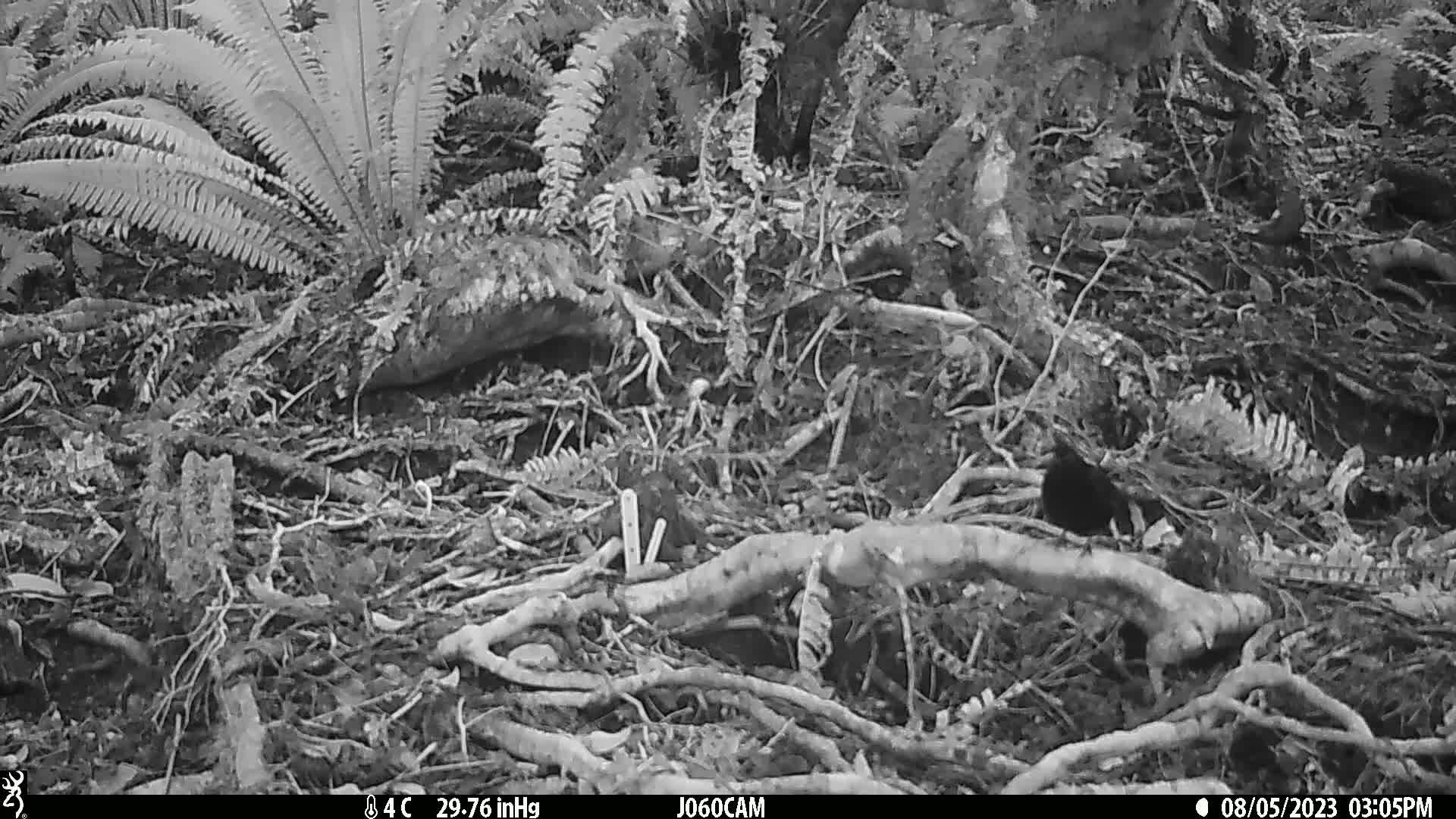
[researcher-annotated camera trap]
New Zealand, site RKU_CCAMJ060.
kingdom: Animalia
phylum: Chordata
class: Aves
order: Passeriformes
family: Turdidae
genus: Turdus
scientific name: Turdus merula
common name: eurasian blackbird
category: blackbird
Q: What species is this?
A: Blackbird (eurasian blackbird) (Turdus merula).